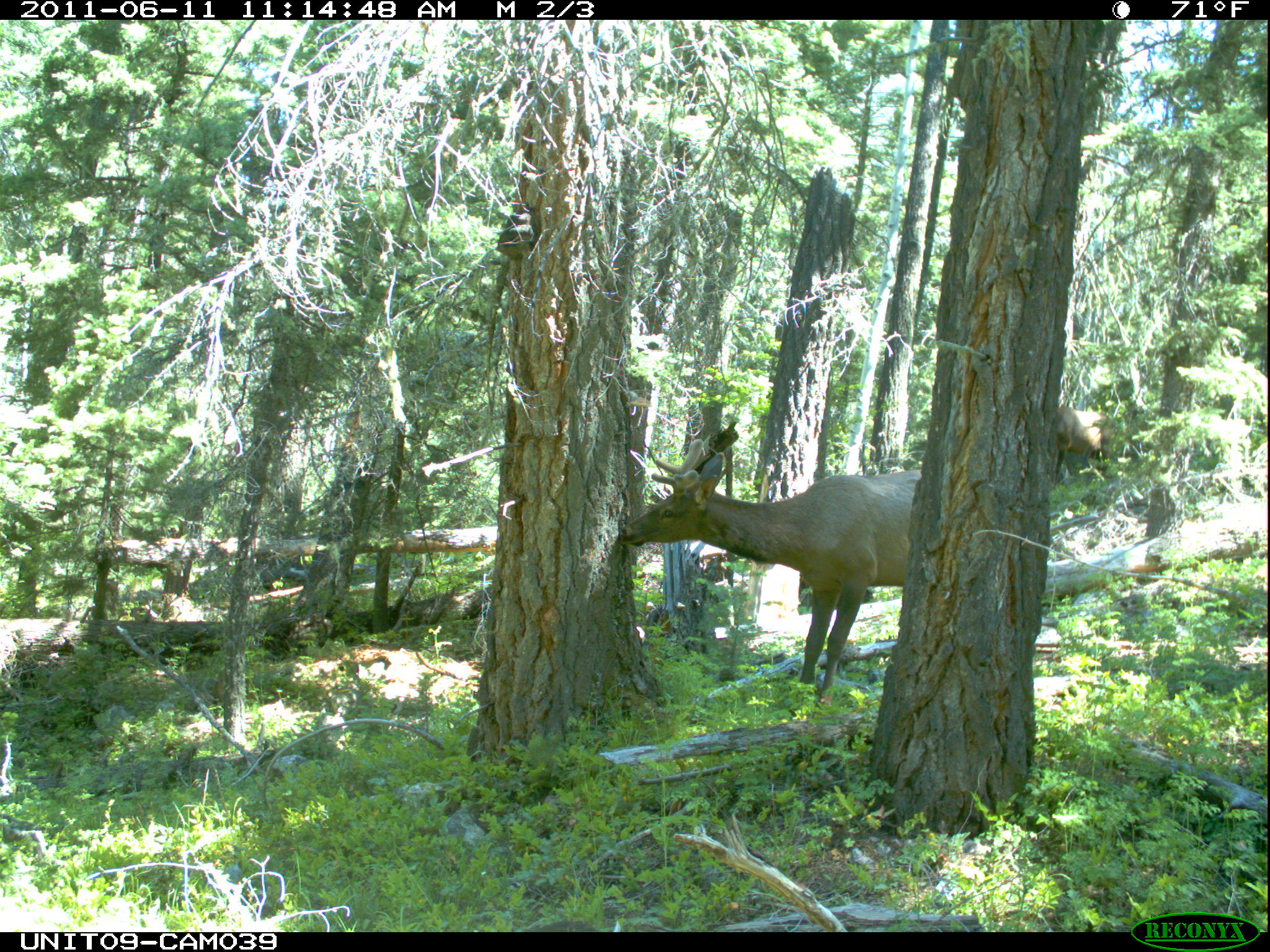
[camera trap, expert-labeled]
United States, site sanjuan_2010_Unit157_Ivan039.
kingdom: Animalia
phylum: Chordata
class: Mammalia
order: Artiodactyla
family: Cervidae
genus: Cervus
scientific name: Cervus elaphus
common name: red deer